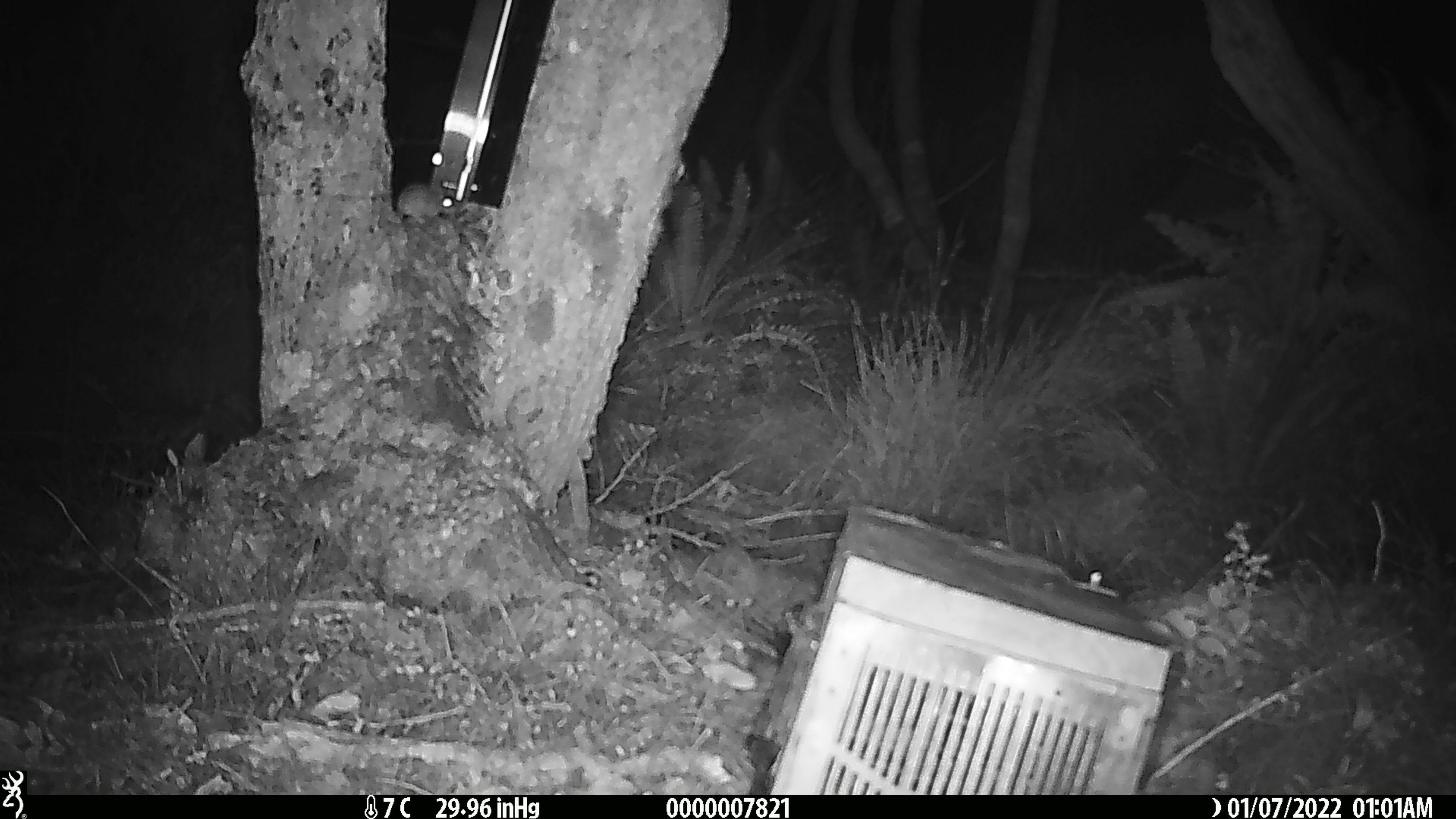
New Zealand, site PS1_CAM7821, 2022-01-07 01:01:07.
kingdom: Animalia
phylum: Chordata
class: Mammalia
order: Rodentia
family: Muridae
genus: Mus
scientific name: Mus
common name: mouse